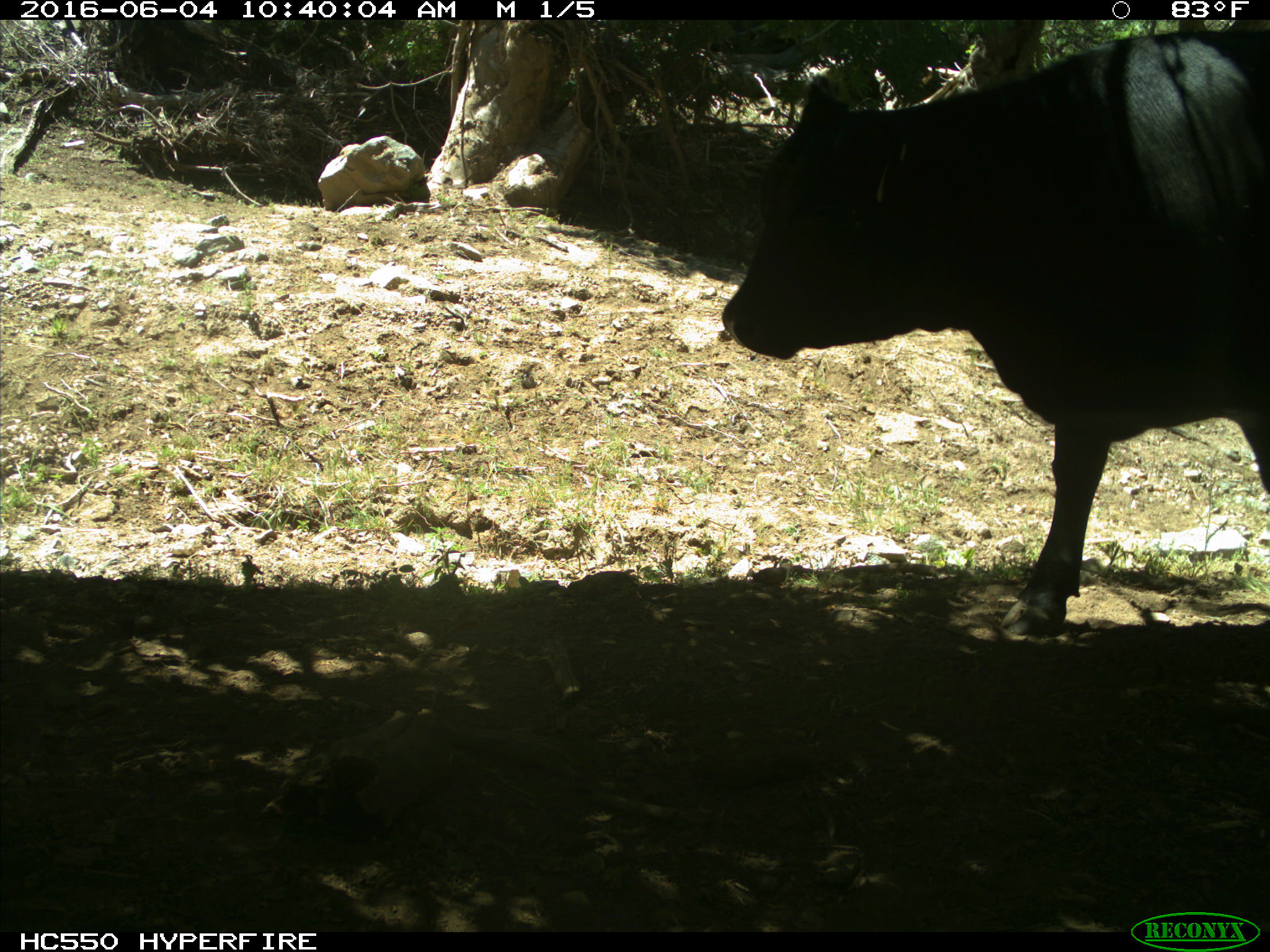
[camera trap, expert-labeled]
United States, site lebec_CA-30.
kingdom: Animalia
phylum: Chordata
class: Mammalia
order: Artiodactyla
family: Bovidae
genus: Bos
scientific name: Bos taurus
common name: domestic cow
Bos taurus (domestic cow).